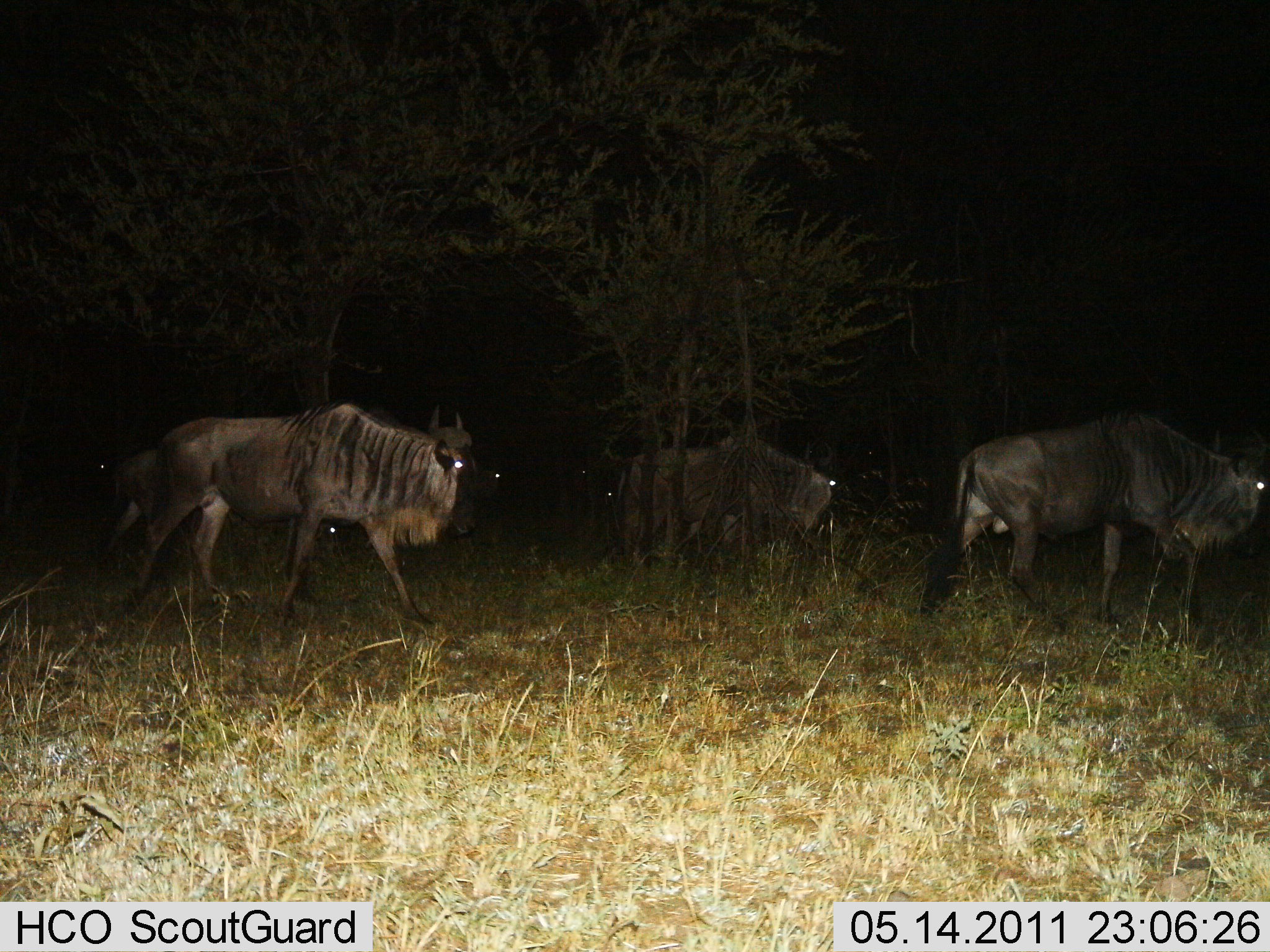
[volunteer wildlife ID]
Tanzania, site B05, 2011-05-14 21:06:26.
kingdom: Animalia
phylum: Chordata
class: Mammalia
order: Artiodactyla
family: Bovidae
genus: Connochaetes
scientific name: Connochaetes taurinus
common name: blue wildebeest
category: wildebeest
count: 6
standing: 0%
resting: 0%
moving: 100%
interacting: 0%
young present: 0%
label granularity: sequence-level